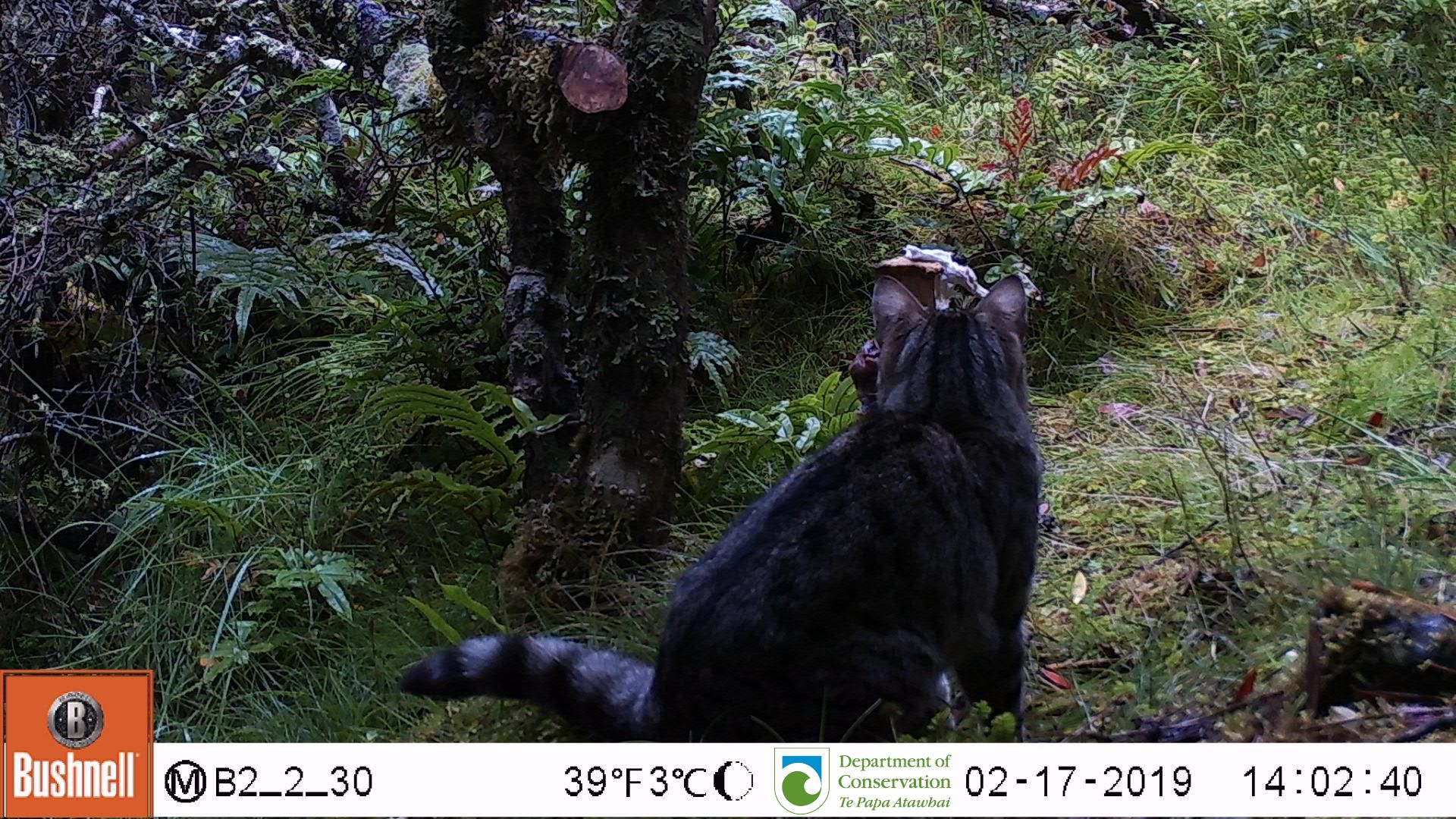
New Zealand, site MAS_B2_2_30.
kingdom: Animalia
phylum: Chordata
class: Mammalia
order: Carnivora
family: Felidae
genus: Felis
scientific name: Felis catus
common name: domestic cat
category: cat